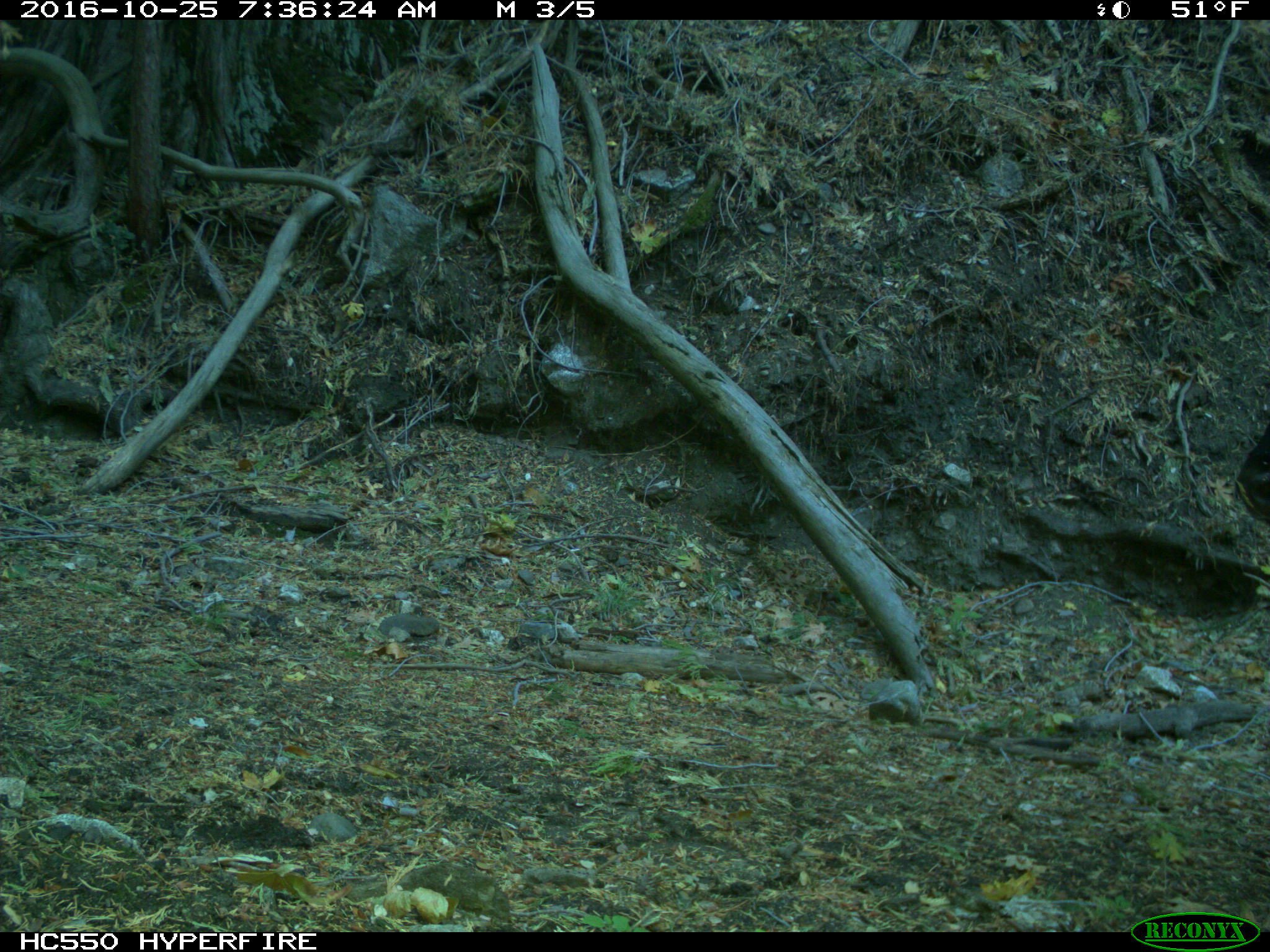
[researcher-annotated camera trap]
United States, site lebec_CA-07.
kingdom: Animalia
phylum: Chordata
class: Mammalia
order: Artiodactyla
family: Bovidae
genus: Bos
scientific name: Bos taurus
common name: domestic cow